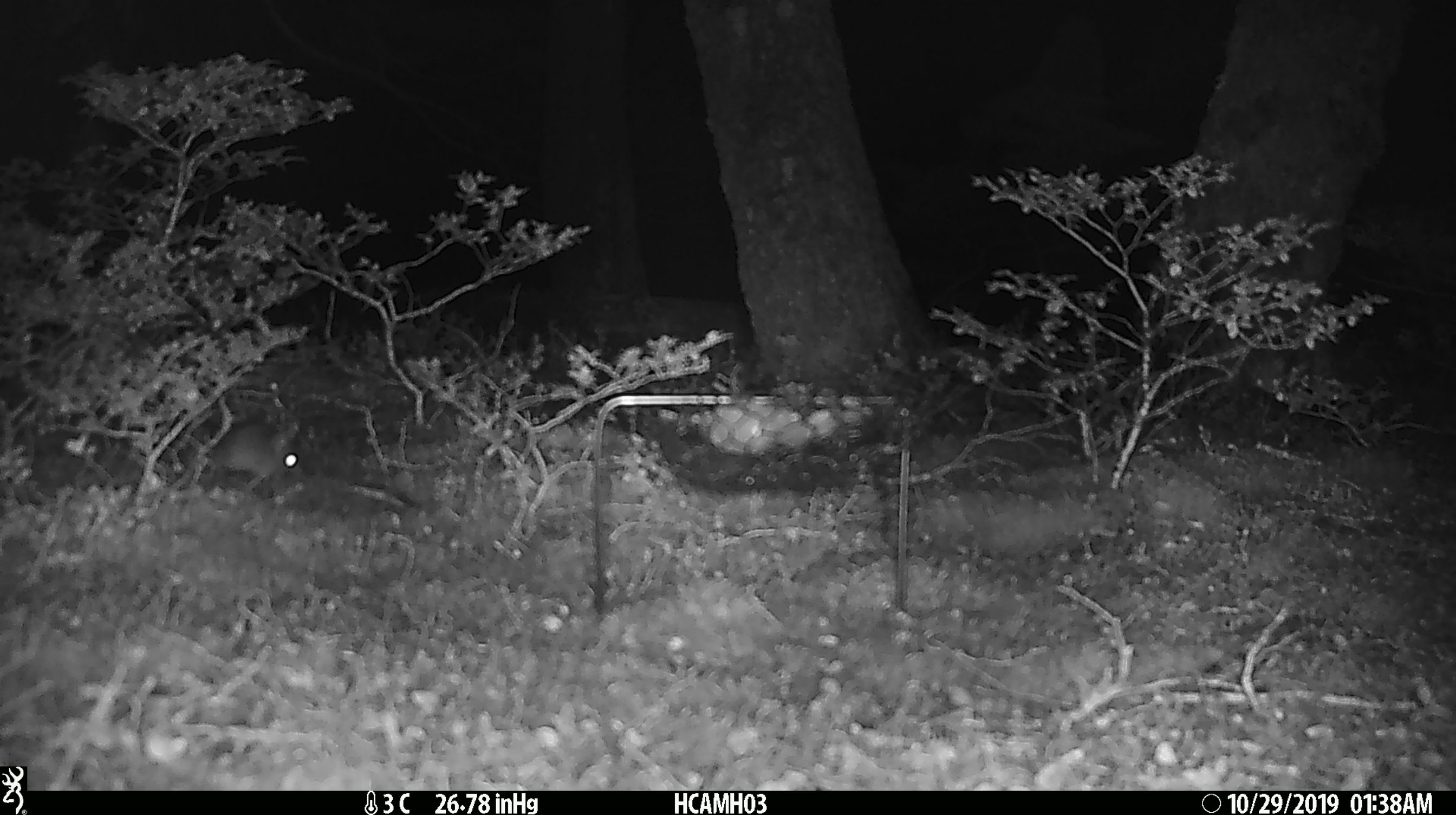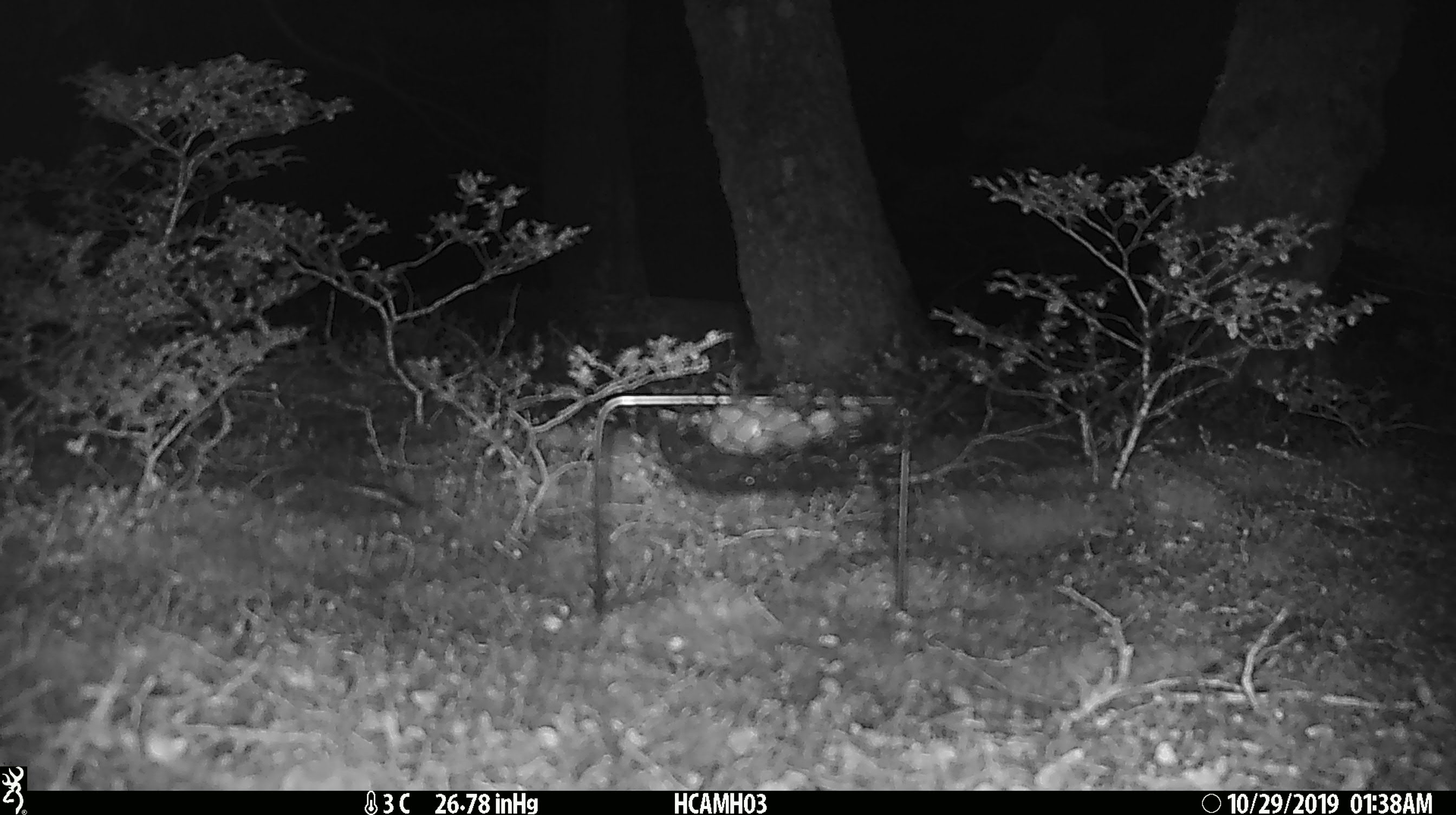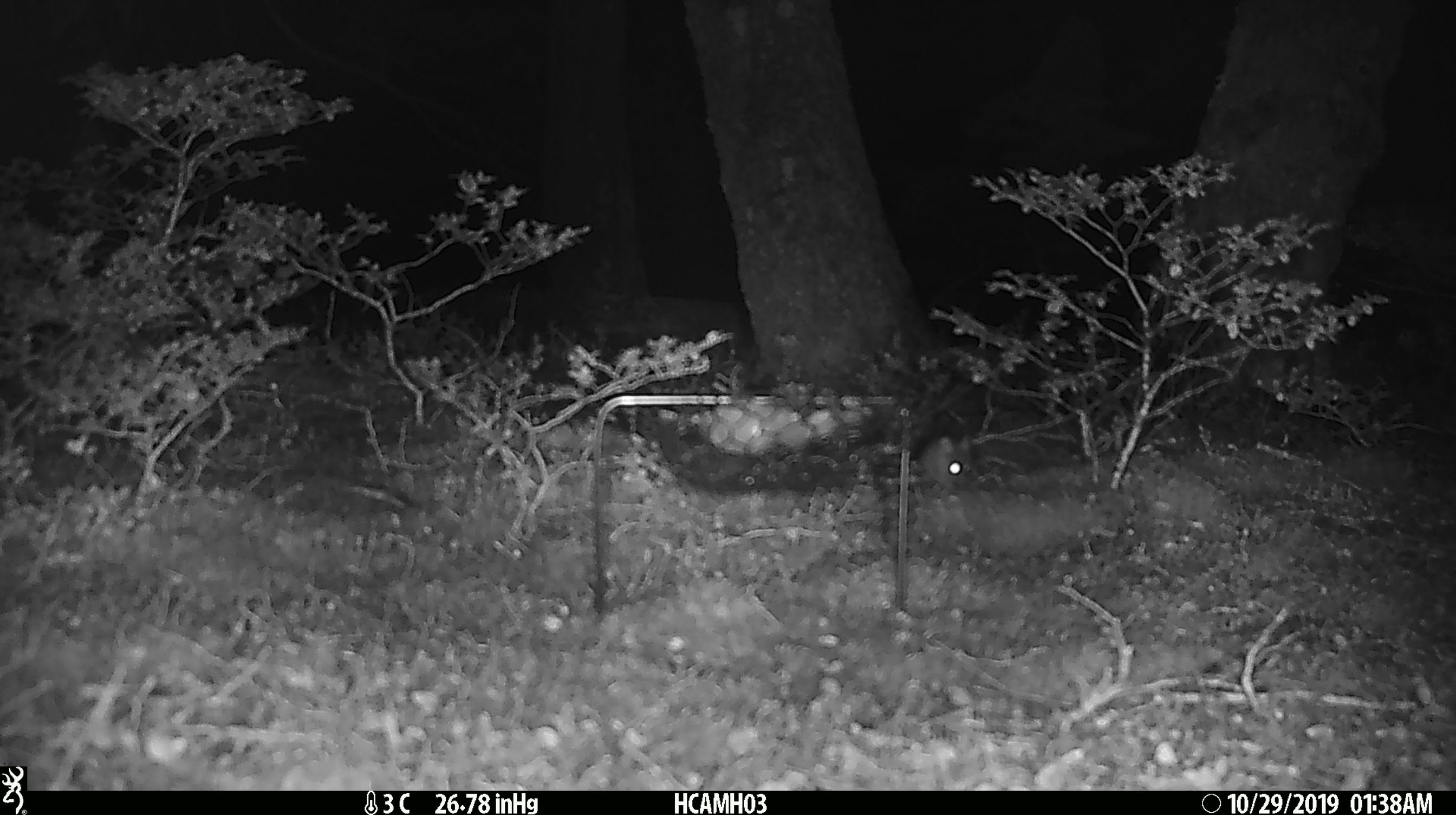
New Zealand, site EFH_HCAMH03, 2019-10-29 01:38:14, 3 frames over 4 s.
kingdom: Animalia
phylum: Chordata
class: Mammalia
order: Rodentia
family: Muridae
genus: Mus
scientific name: Mus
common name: mouse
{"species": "mouse (Mus)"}